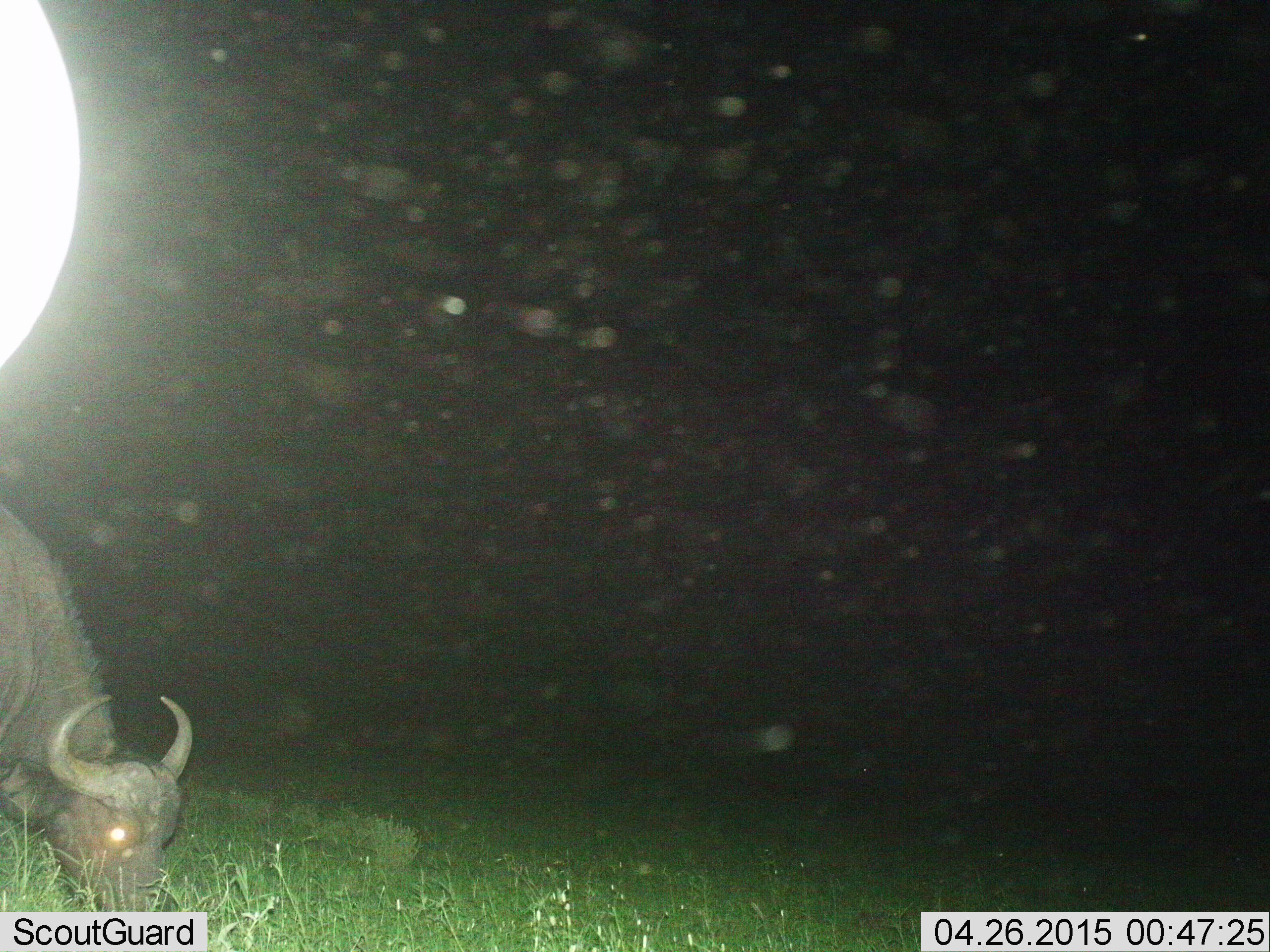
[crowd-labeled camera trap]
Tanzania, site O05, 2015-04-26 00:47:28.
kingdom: Animalia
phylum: Chordata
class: Mammalia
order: Artiodactyla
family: Bovidae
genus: Syncerus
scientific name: Syncerus caffer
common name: cape buffalo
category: buffalo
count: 2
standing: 20%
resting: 0%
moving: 0%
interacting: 0%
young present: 0%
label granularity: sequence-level